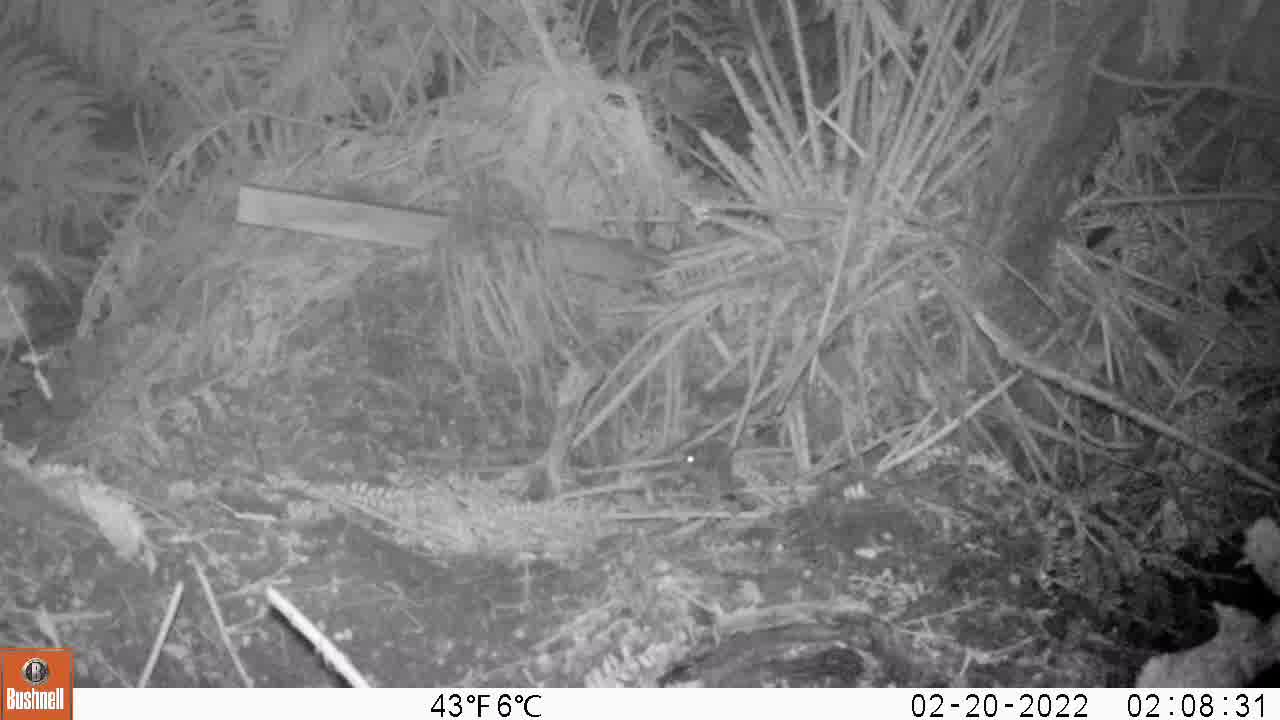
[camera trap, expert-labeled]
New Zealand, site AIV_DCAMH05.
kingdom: Animalia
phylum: Chordata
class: Mammalia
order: Rodentia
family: Muridae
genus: Mus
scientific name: Mus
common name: mouse